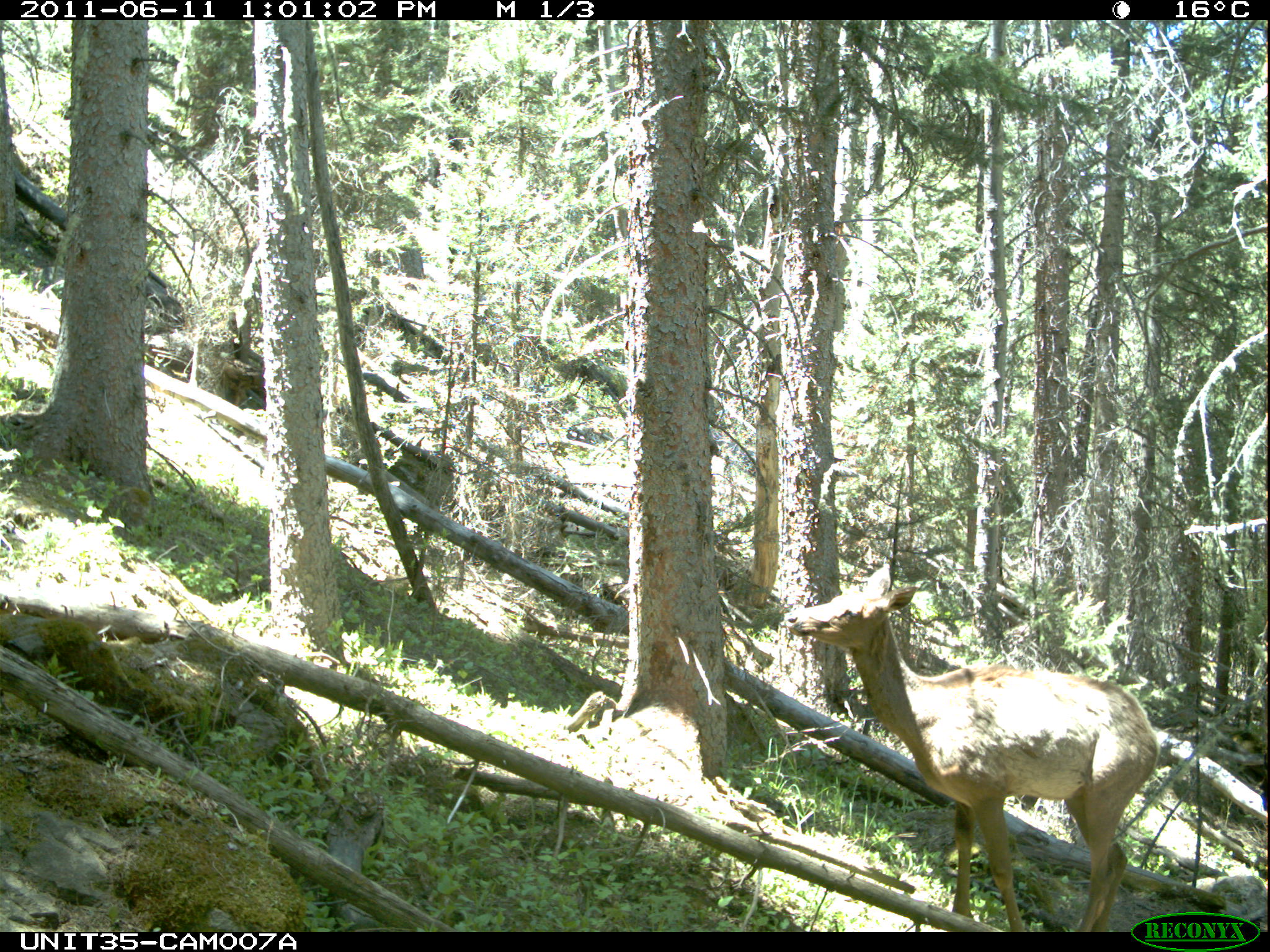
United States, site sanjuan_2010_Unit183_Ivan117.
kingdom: Animalia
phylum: Chordata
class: Mammalia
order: Artiodactyla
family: Cervidae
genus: Cervus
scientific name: Cervus elaphus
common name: red deer